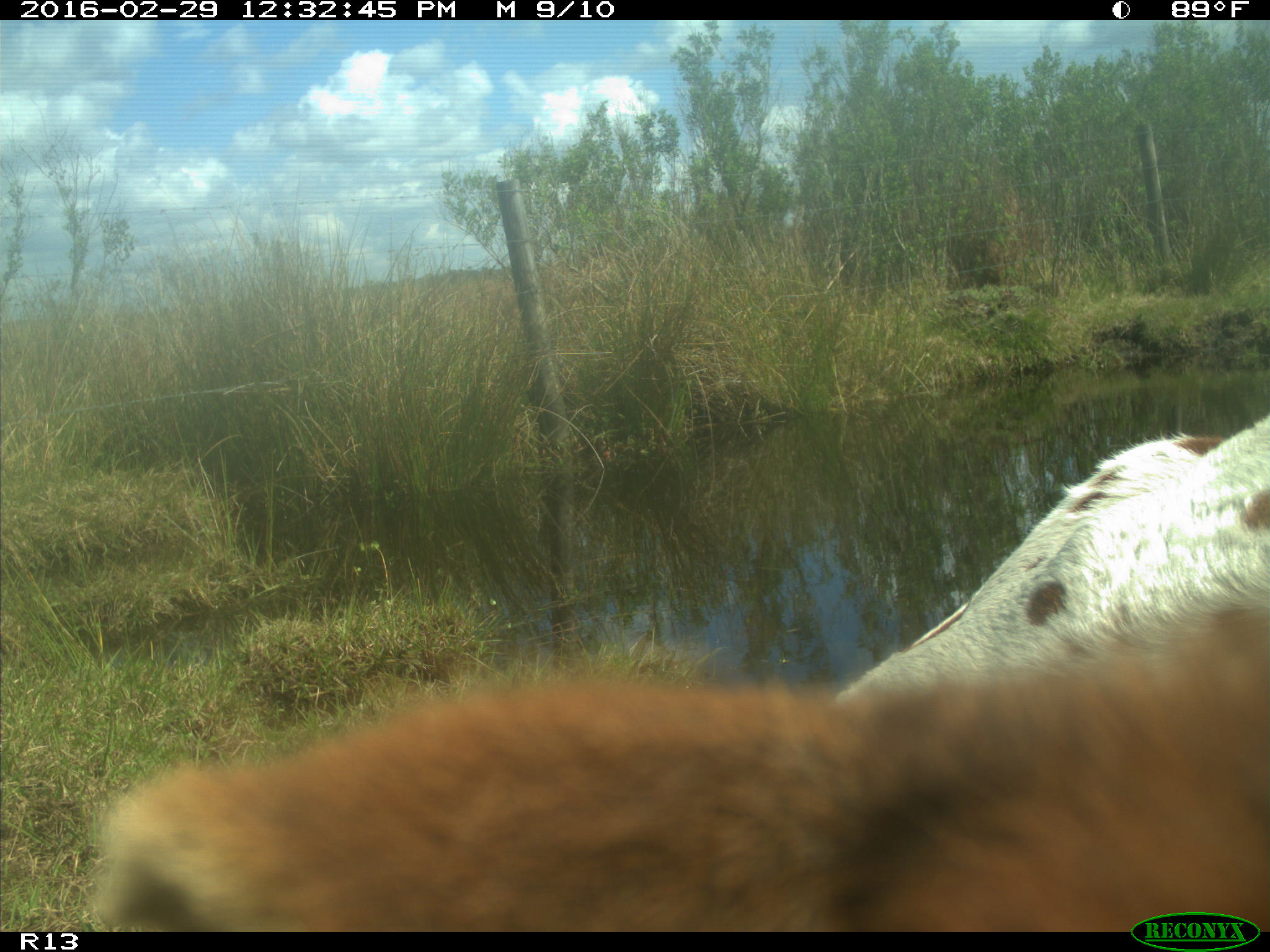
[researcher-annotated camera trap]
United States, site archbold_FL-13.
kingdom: Animalia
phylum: Chordata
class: Mammalia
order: Artiodactyla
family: Bovidae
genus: Bos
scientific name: Bos taurus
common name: domestic cow